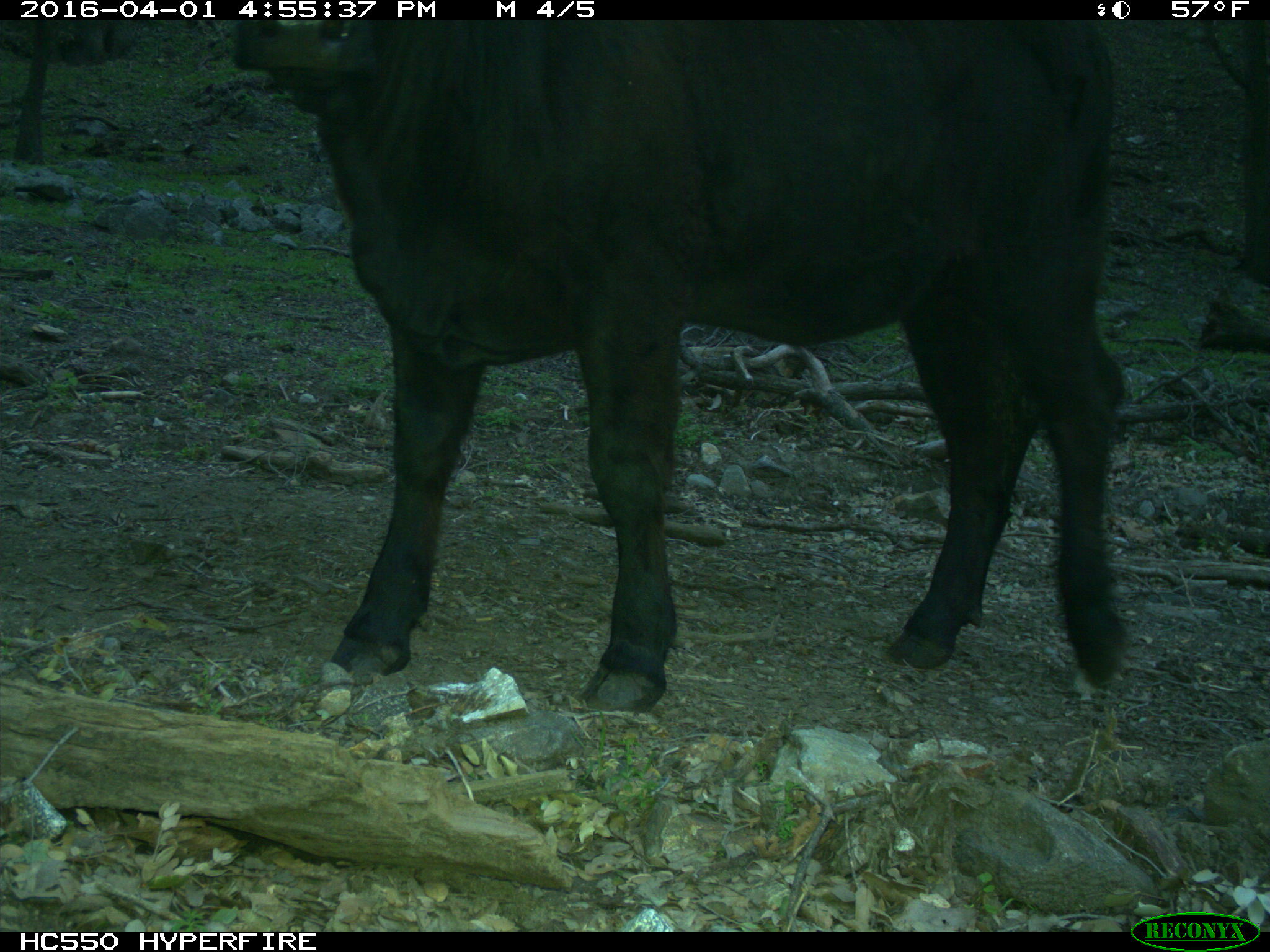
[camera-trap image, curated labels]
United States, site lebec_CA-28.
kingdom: Animalia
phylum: Chordata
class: Mammalia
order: Artiodactyla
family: Bovidae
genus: Bos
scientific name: Bos taurus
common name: domestic cow